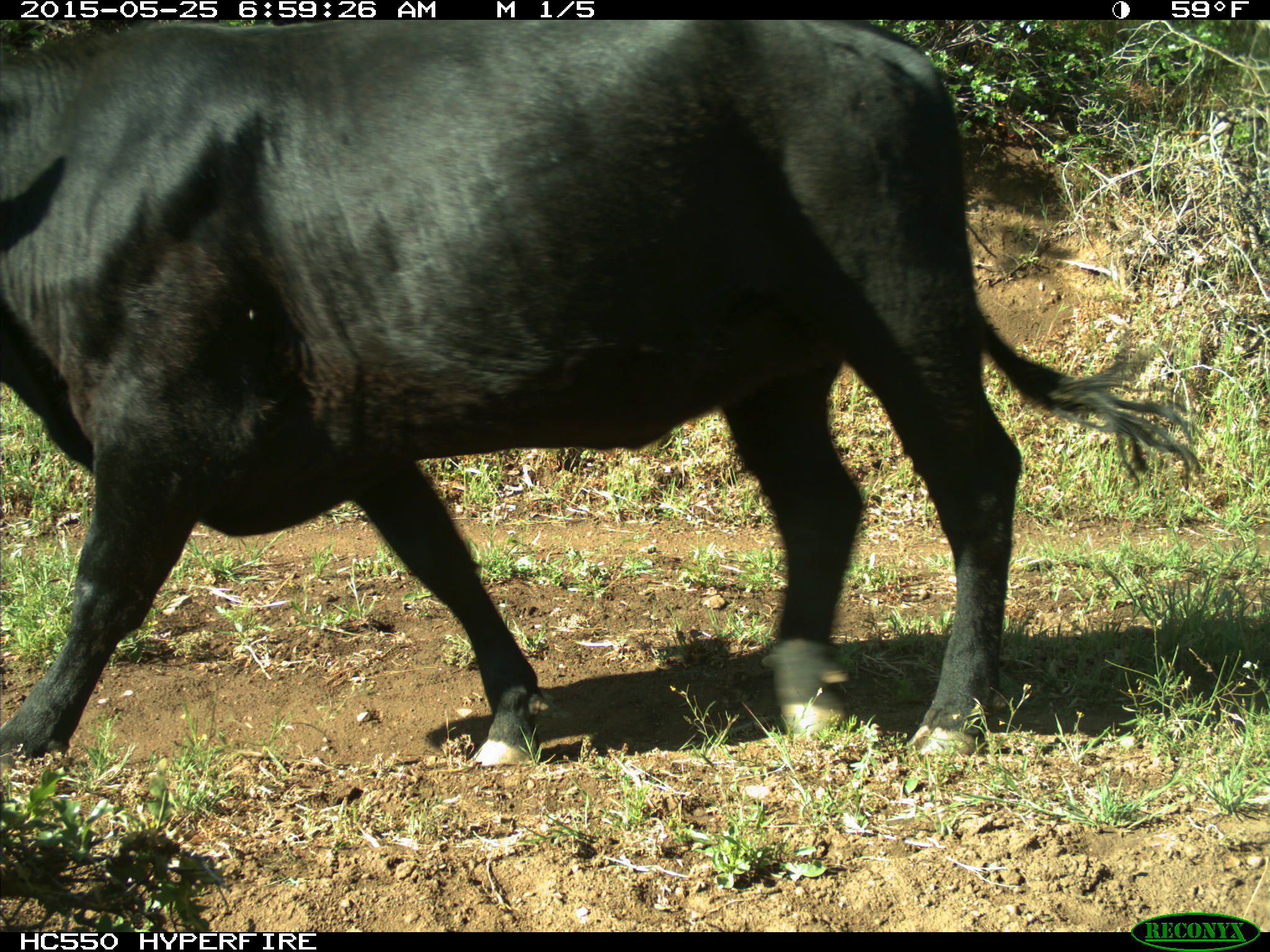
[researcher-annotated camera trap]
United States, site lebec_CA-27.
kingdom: Animalia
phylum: Chordata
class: Mammalia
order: Artiodactyla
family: Bovidae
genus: Bos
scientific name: Bos taurus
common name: domestic cow